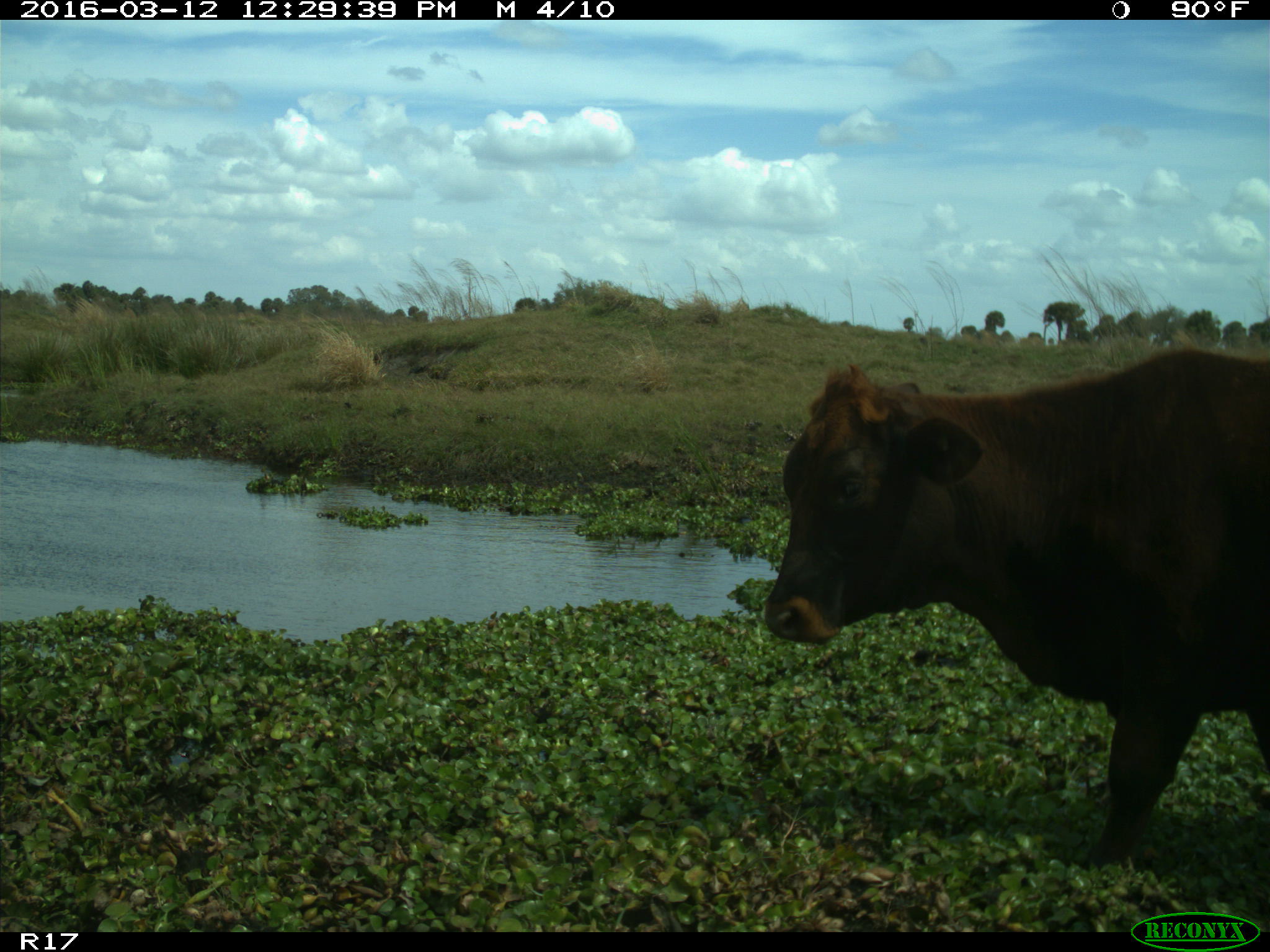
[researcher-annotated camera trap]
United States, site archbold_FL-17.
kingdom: Animalia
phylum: Chordata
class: Mammalia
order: Artiodactyla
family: Bovidae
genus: Bos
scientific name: Bos taurus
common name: domestic cow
Bos taurus (domestic cow).